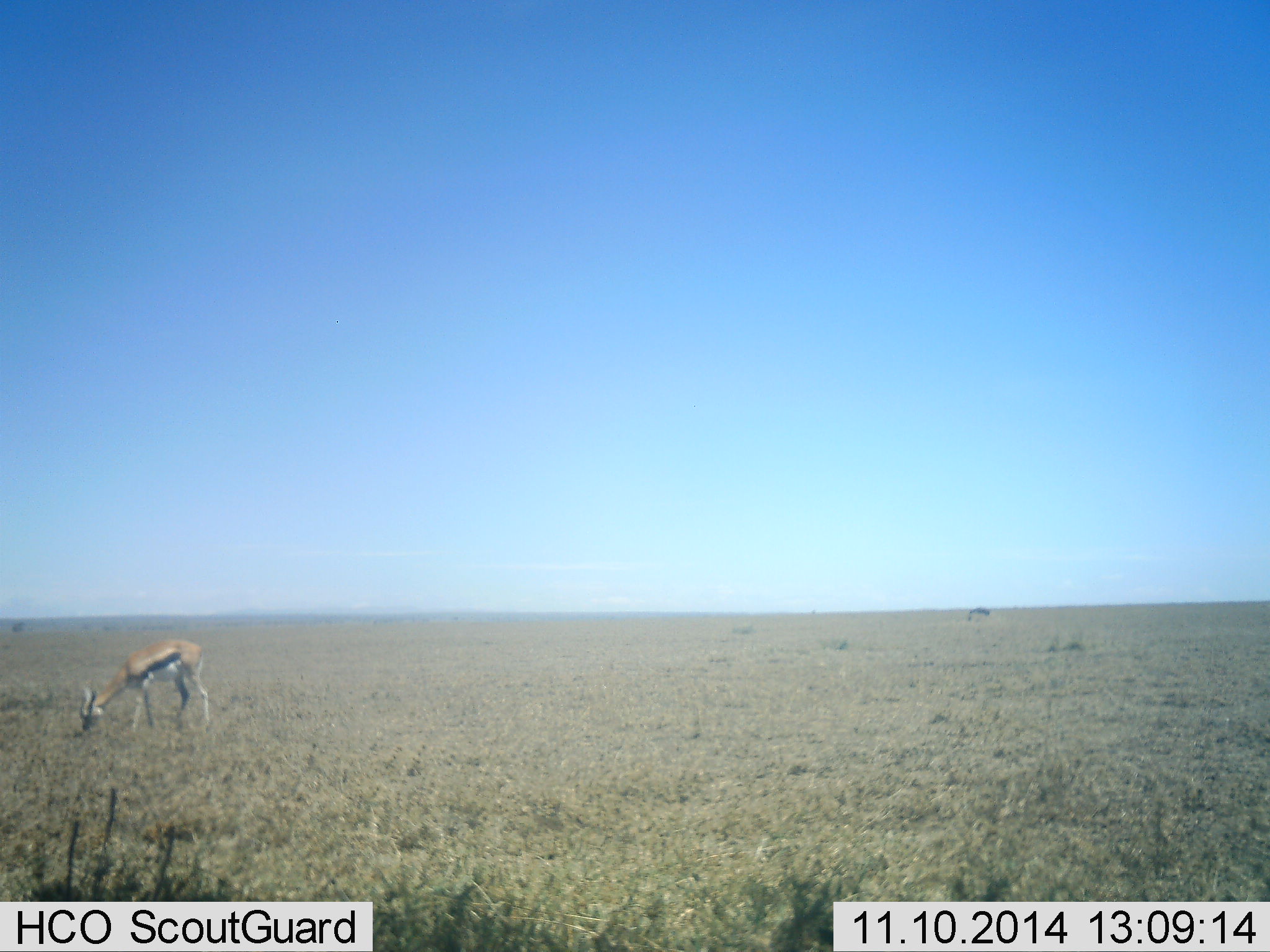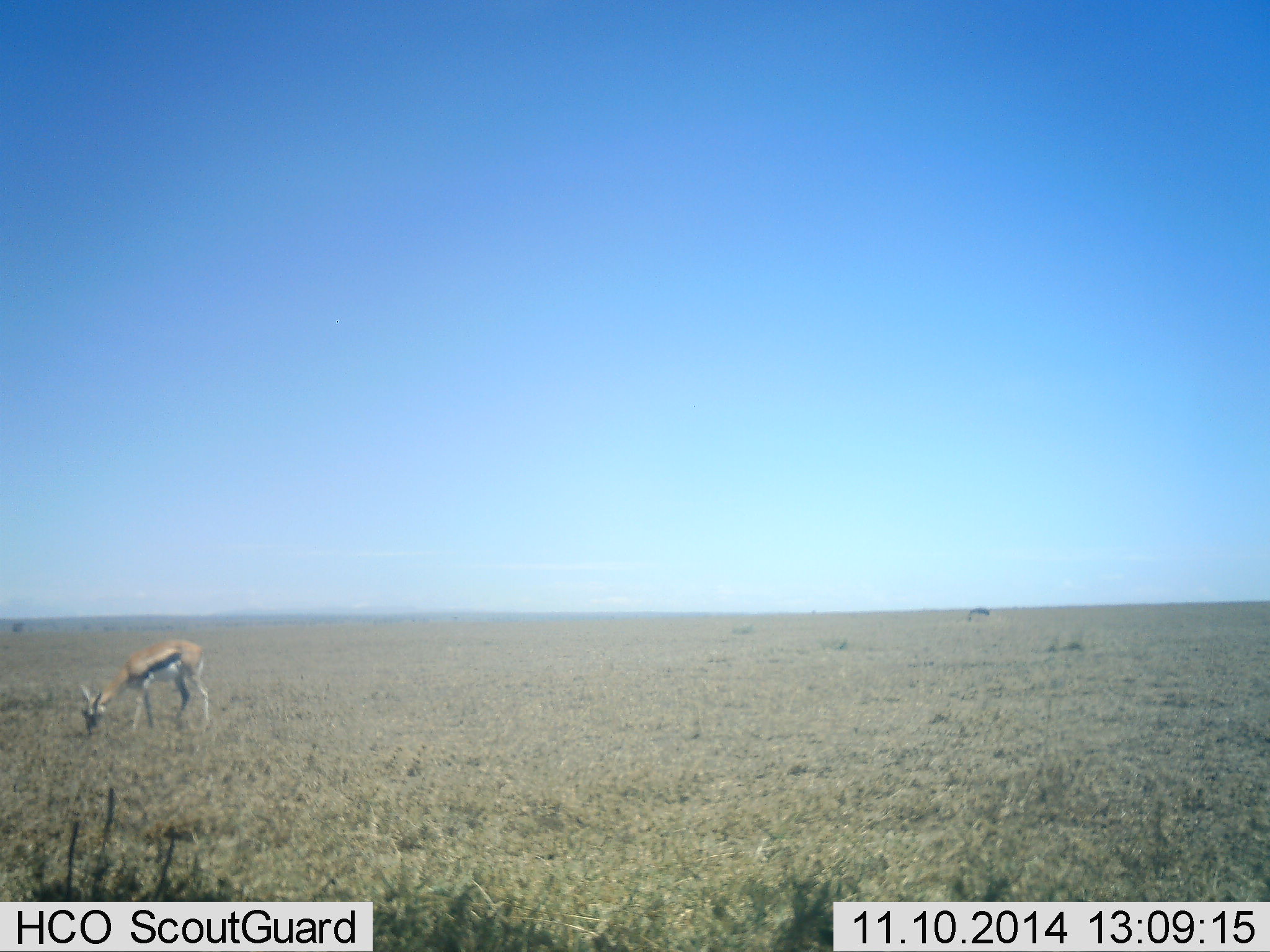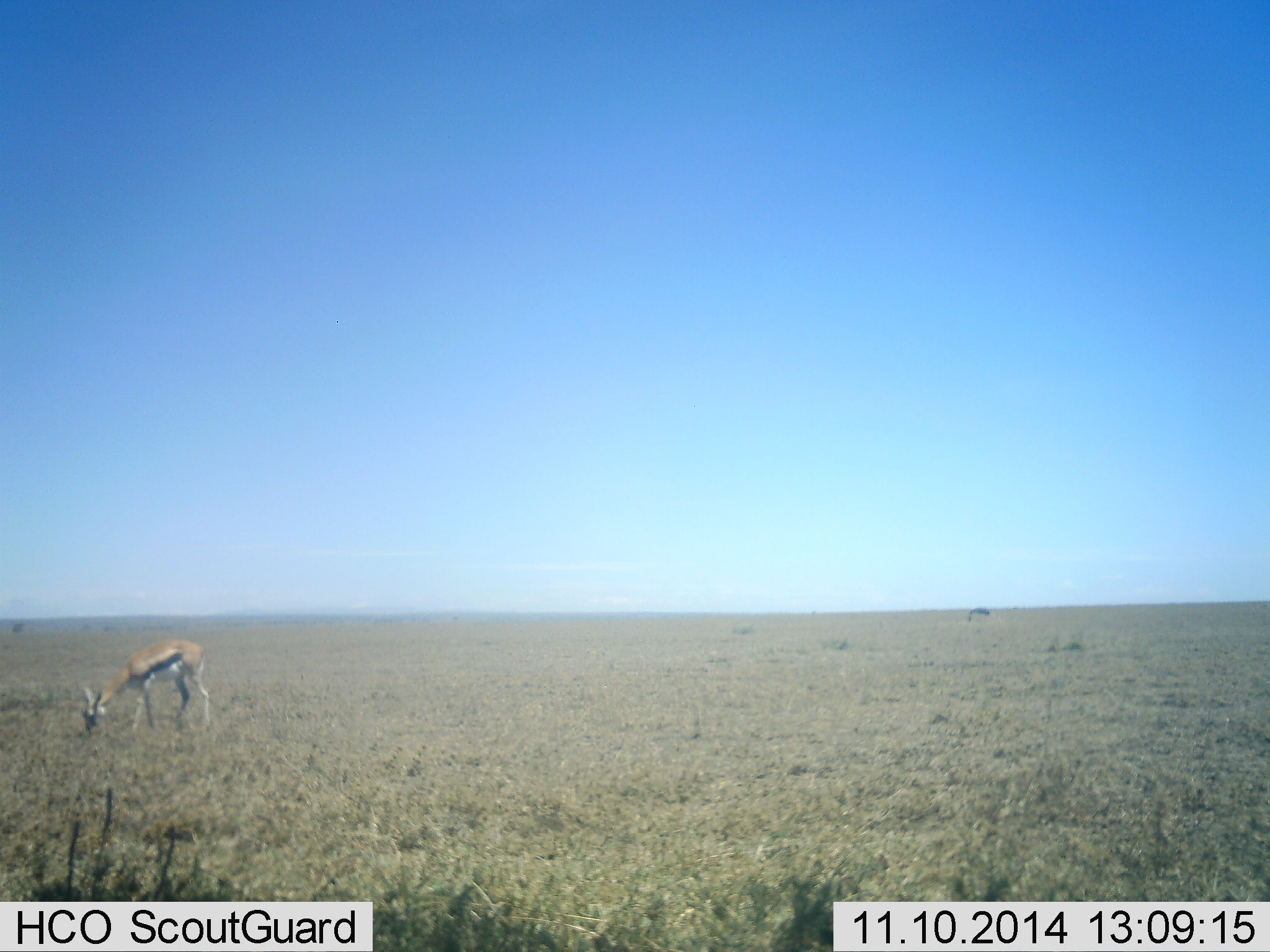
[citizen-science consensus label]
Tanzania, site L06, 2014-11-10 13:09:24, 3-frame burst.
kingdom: Animalia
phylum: Chordata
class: Mammalia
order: Artiodactyla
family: Bovidae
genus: Eudorcas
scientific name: Eudorcas thomsonii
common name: thomson's gazelle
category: gazellethomsons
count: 1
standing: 20%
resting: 0%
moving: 0%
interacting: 0%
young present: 0%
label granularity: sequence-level